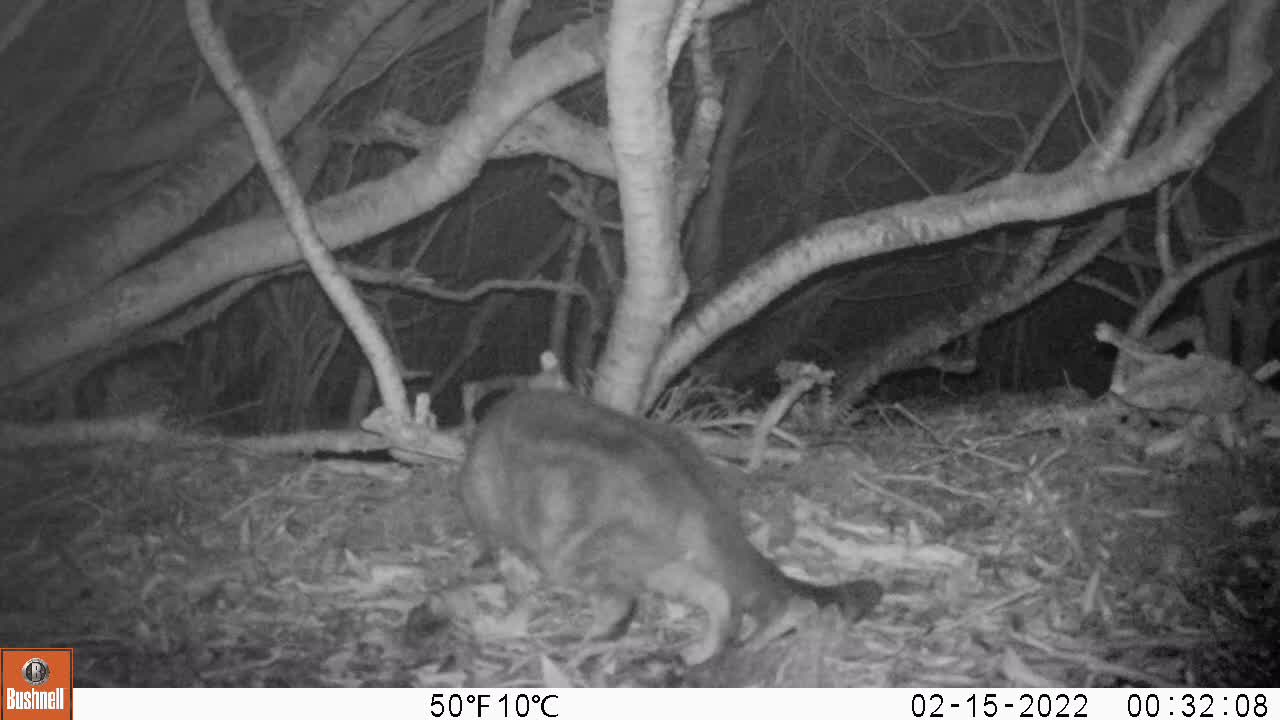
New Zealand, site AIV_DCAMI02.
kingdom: Animalia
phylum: Chordata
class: Mammalia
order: Carnivora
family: Felidae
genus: Felis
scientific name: Felis catus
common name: domestic cat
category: cat